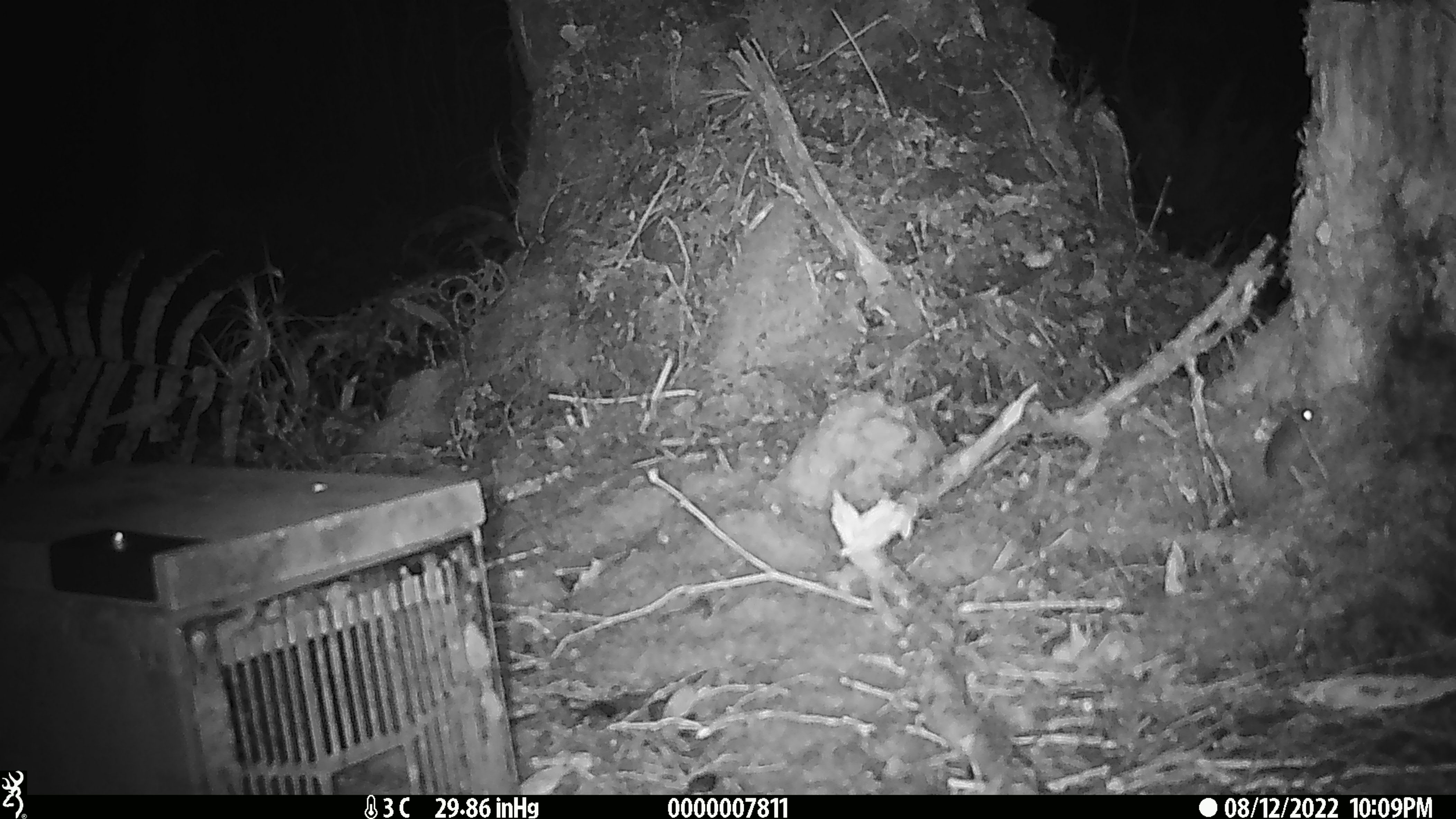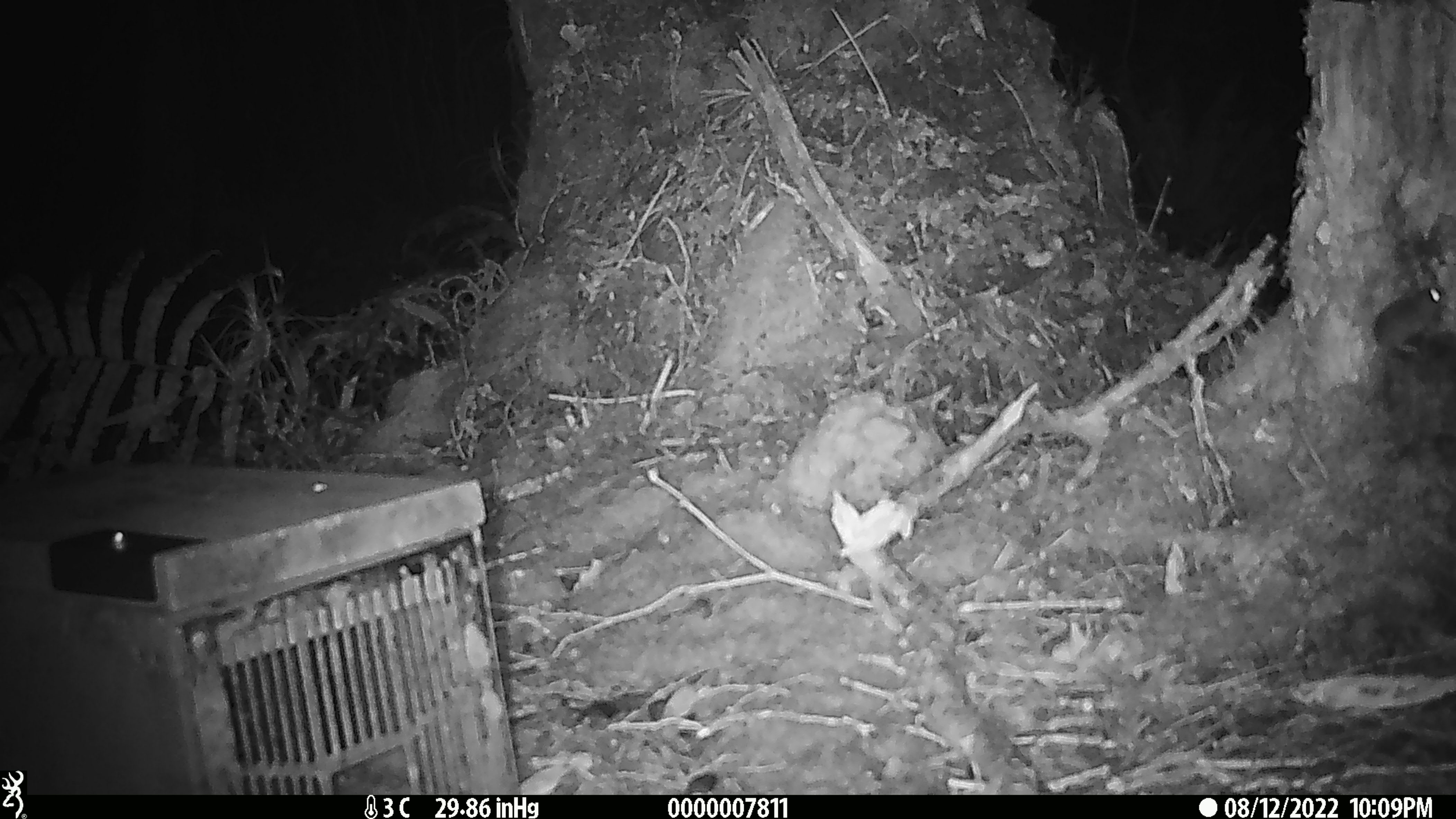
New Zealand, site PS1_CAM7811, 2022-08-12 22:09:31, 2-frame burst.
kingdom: Animalia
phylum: Chordata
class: Mammalia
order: Rodentia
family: Muridae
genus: Mus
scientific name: Mus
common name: mouse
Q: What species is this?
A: Mouse (Mus).